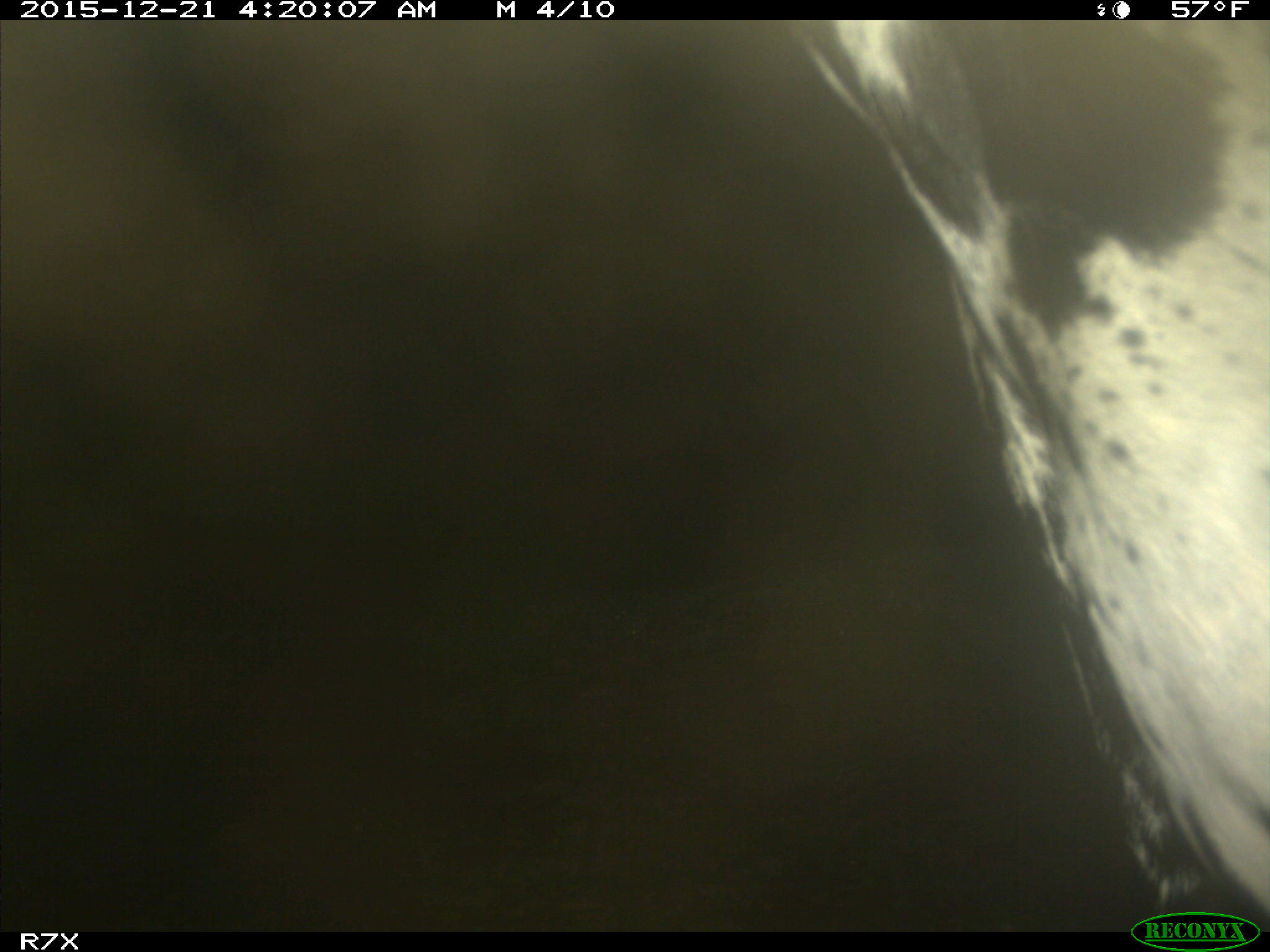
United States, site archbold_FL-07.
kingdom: Animalia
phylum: Chordata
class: Mammalia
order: Artiodactyla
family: Bovidae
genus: Bos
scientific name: Bos taurus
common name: domestic cow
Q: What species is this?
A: Bos taurus (domestic cow).